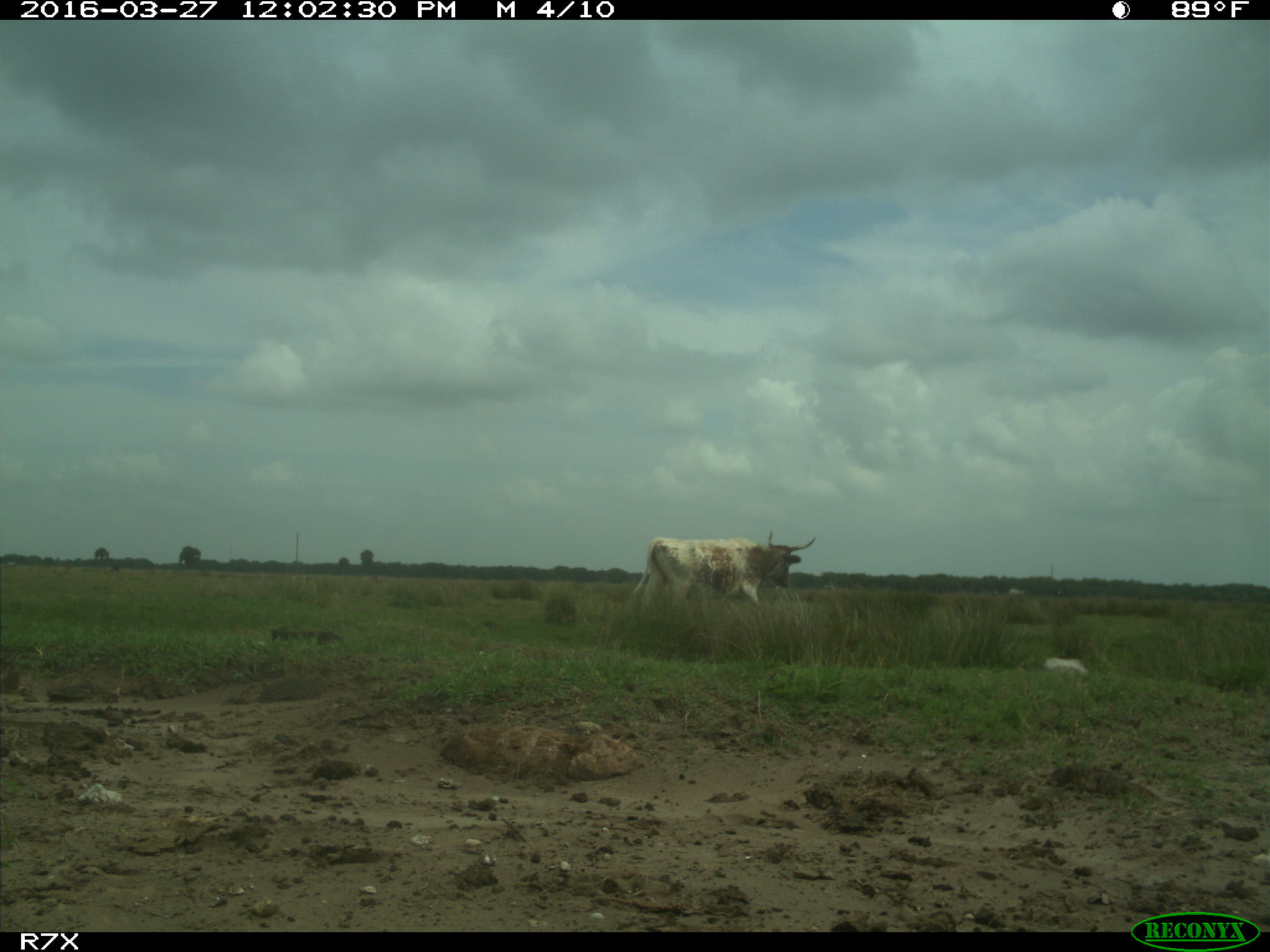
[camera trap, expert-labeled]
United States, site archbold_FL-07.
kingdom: Animalia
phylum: Chordata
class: Mammalia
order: Artiodactyla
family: Bovidae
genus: Bos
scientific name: Bos taurus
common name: domestic cow